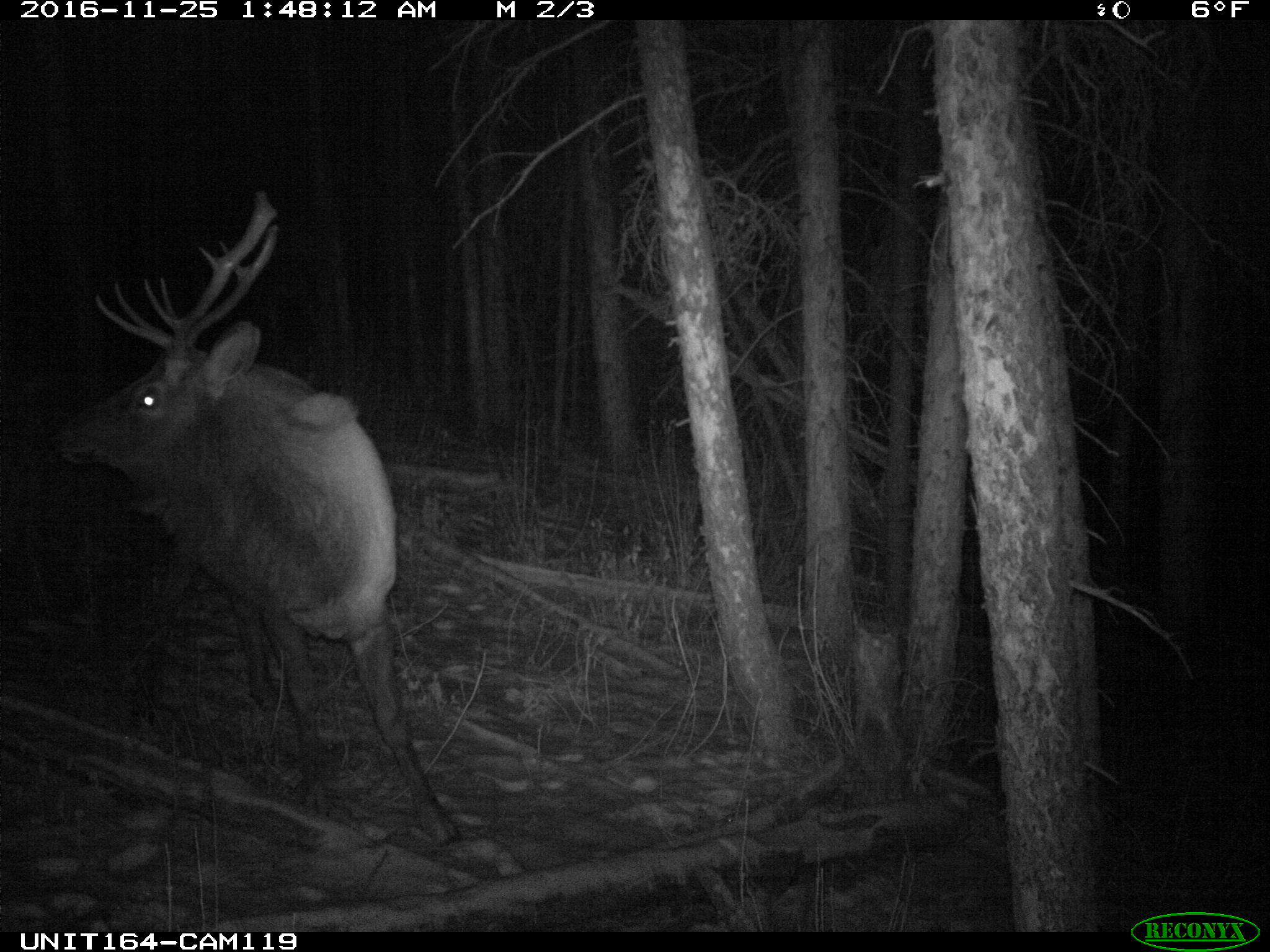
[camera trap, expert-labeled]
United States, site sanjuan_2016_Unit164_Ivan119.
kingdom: Animalia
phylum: Chordata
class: Mammalia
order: Artiodactyla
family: Cervidae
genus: Cervus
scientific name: Cervus elaphus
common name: red deer